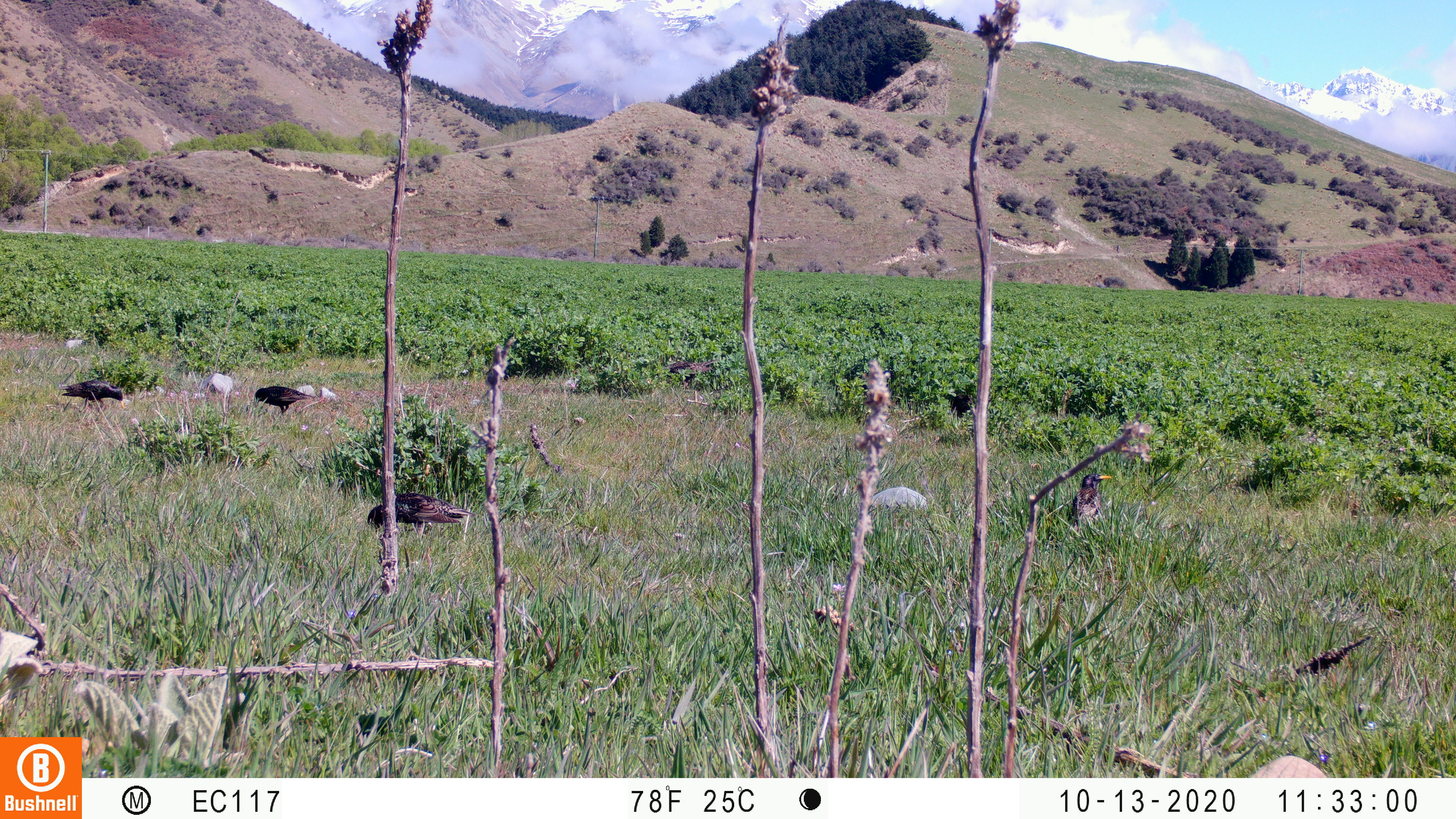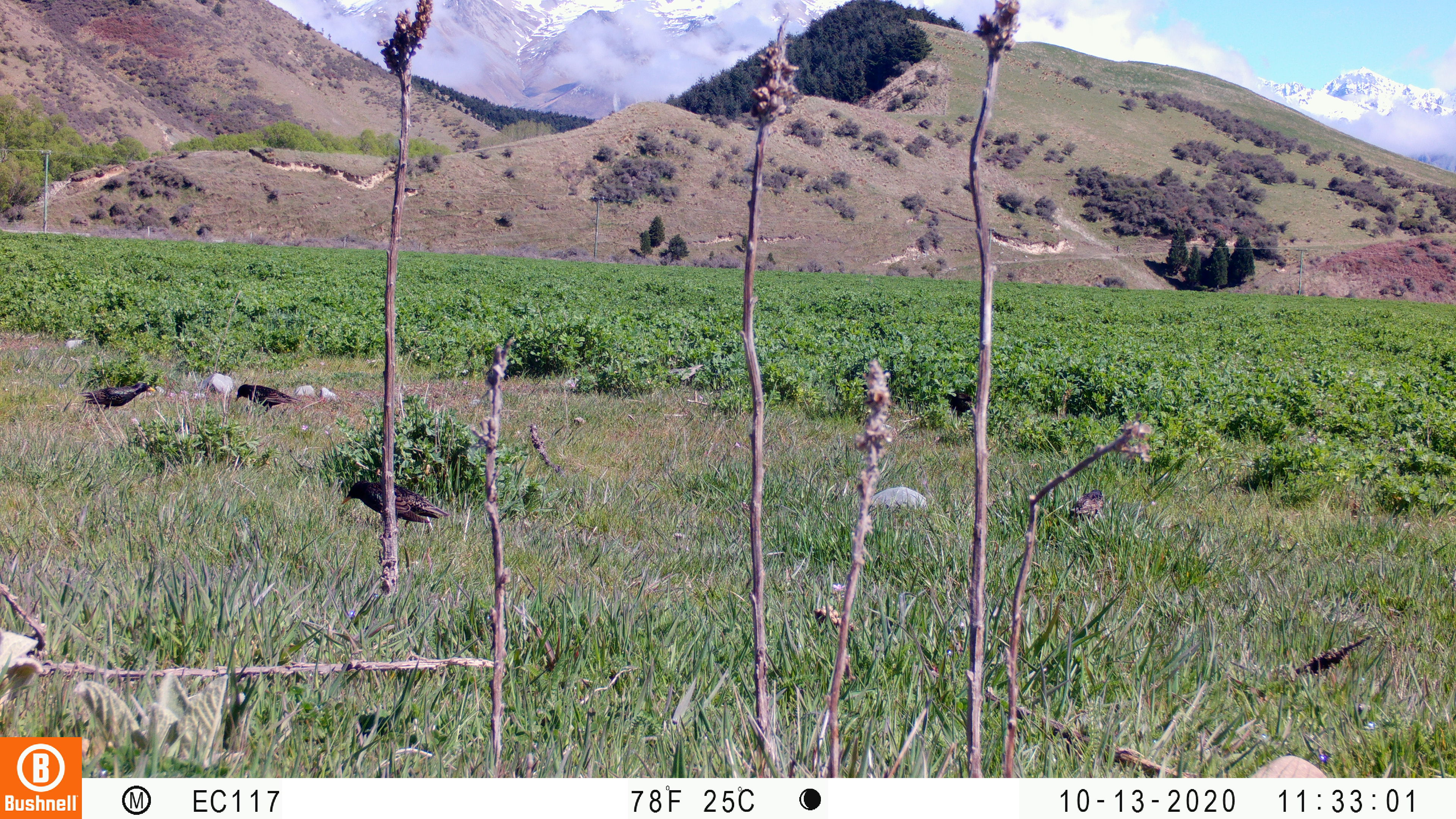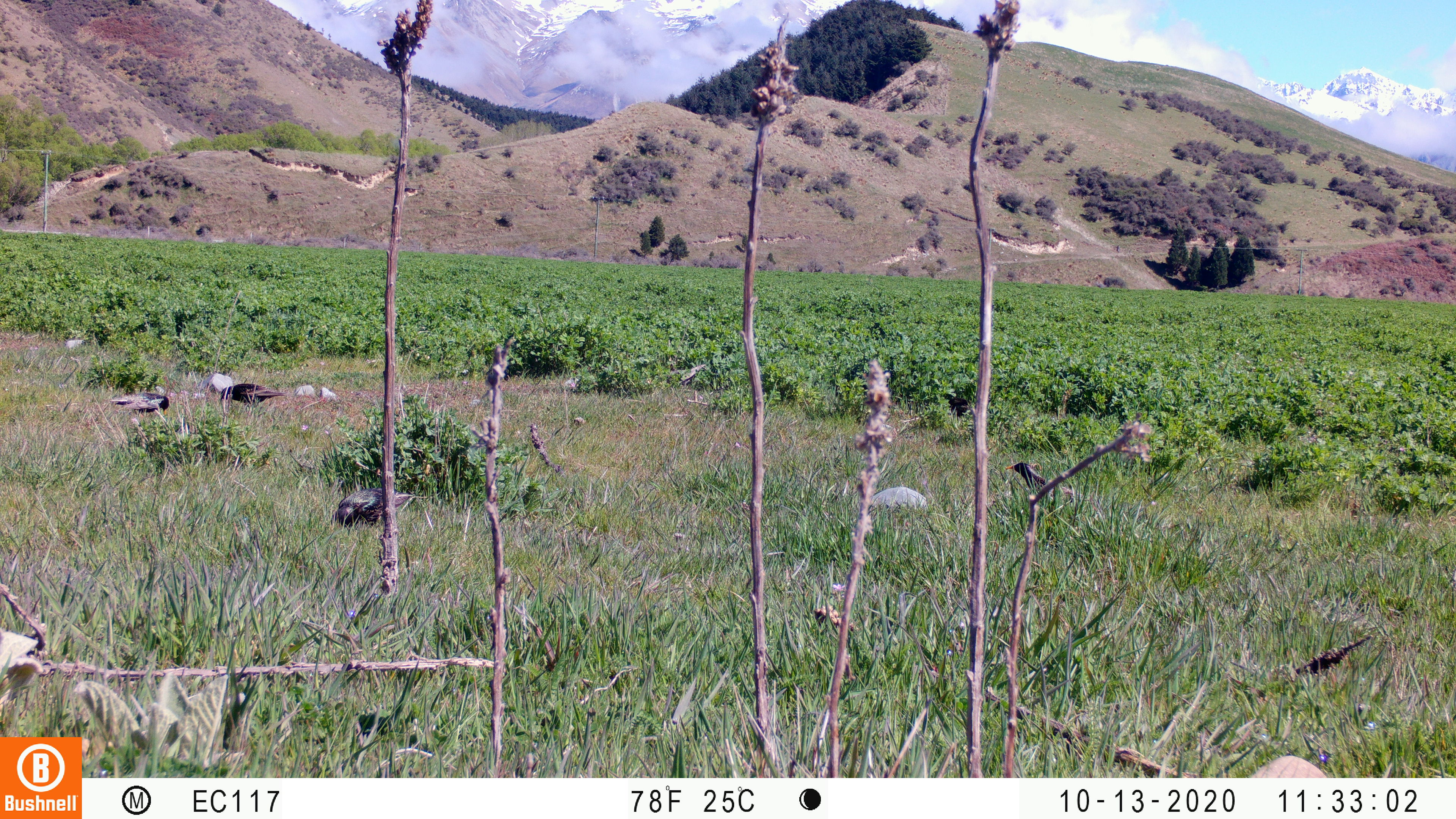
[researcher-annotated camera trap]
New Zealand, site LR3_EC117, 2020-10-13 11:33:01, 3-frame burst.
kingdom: Animalia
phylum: Chordata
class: Aves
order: Passeriformes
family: Sturnidae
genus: Sturnus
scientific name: Sturnus vulgaris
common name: european starling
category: starling